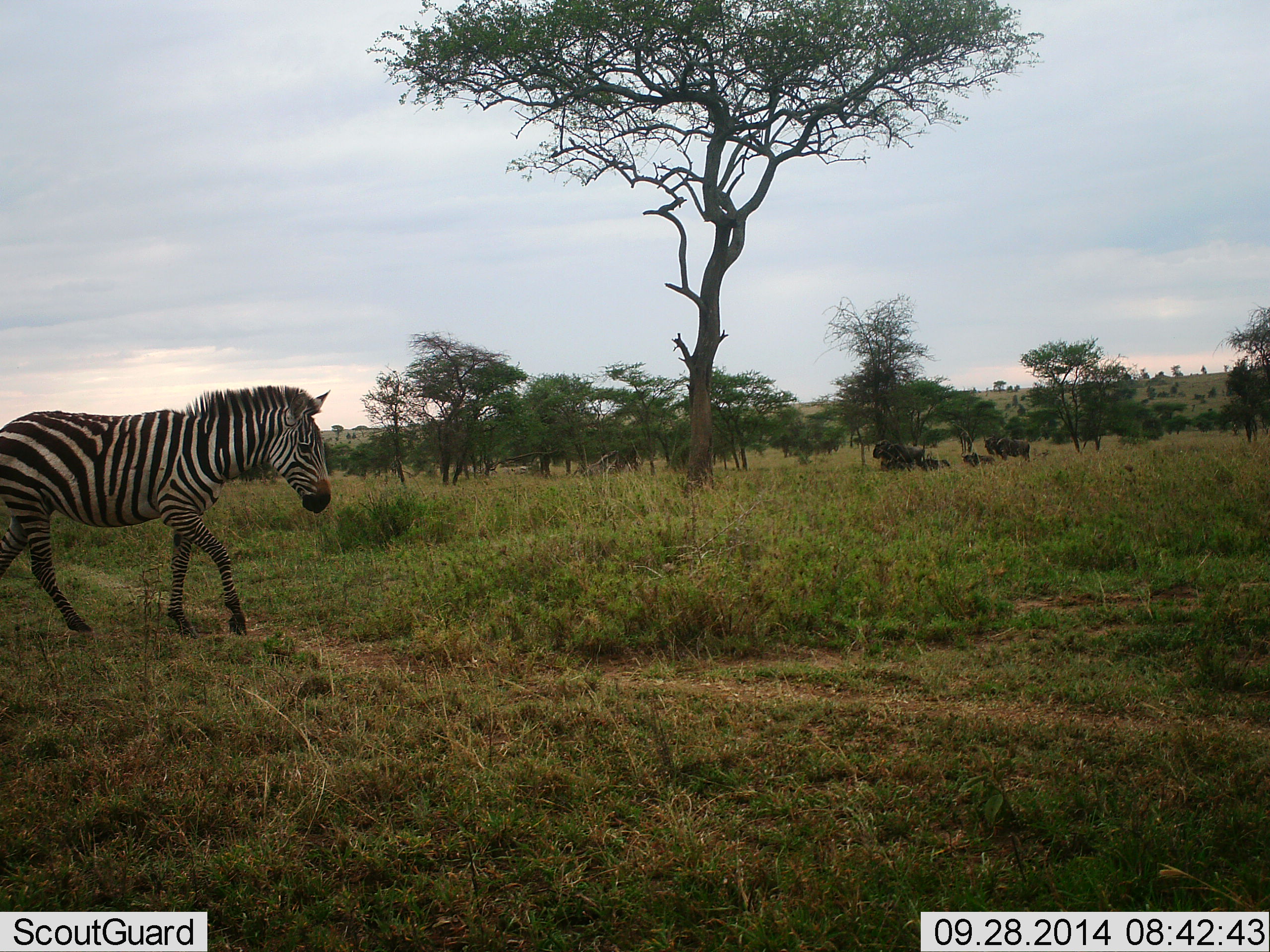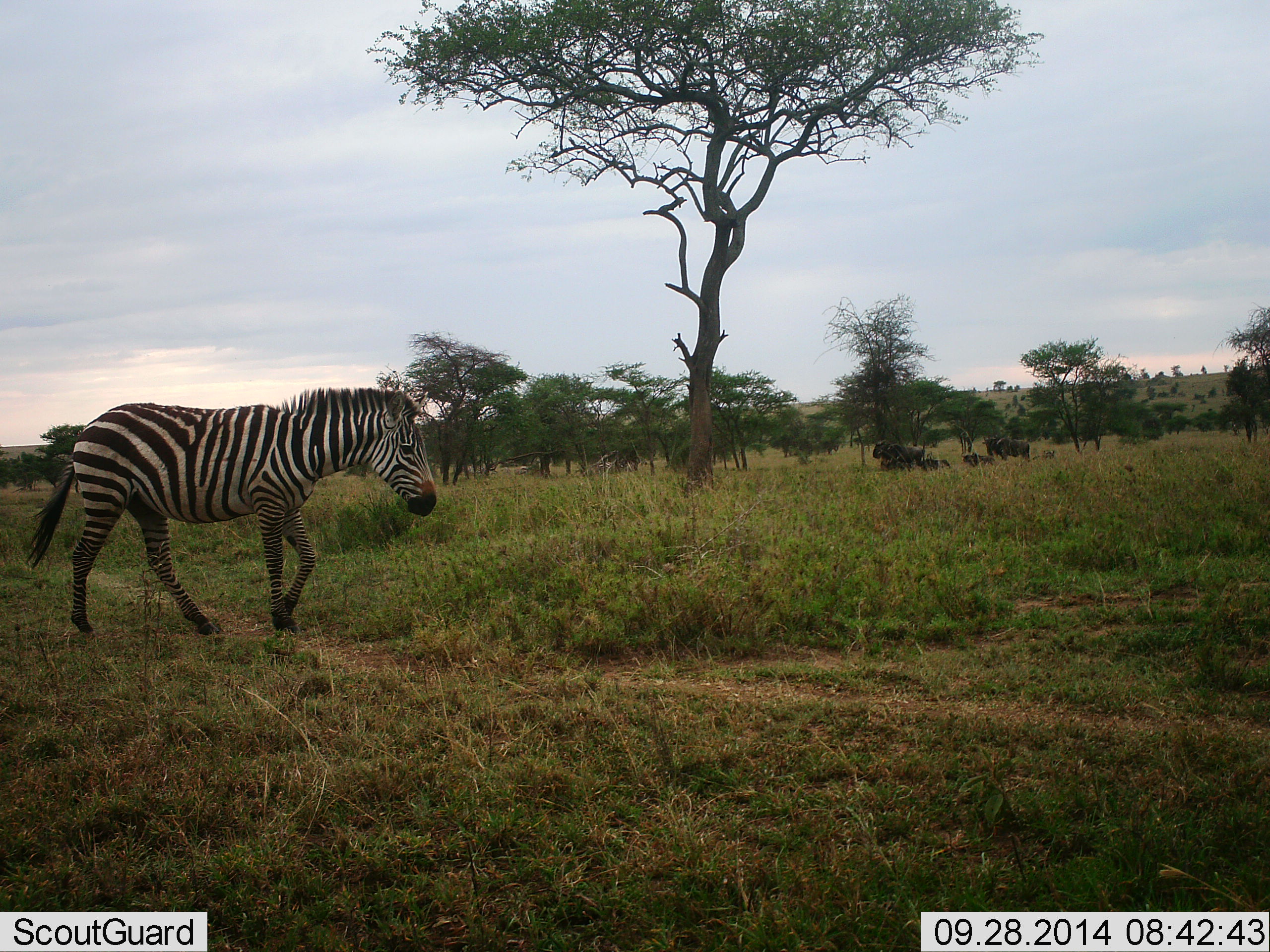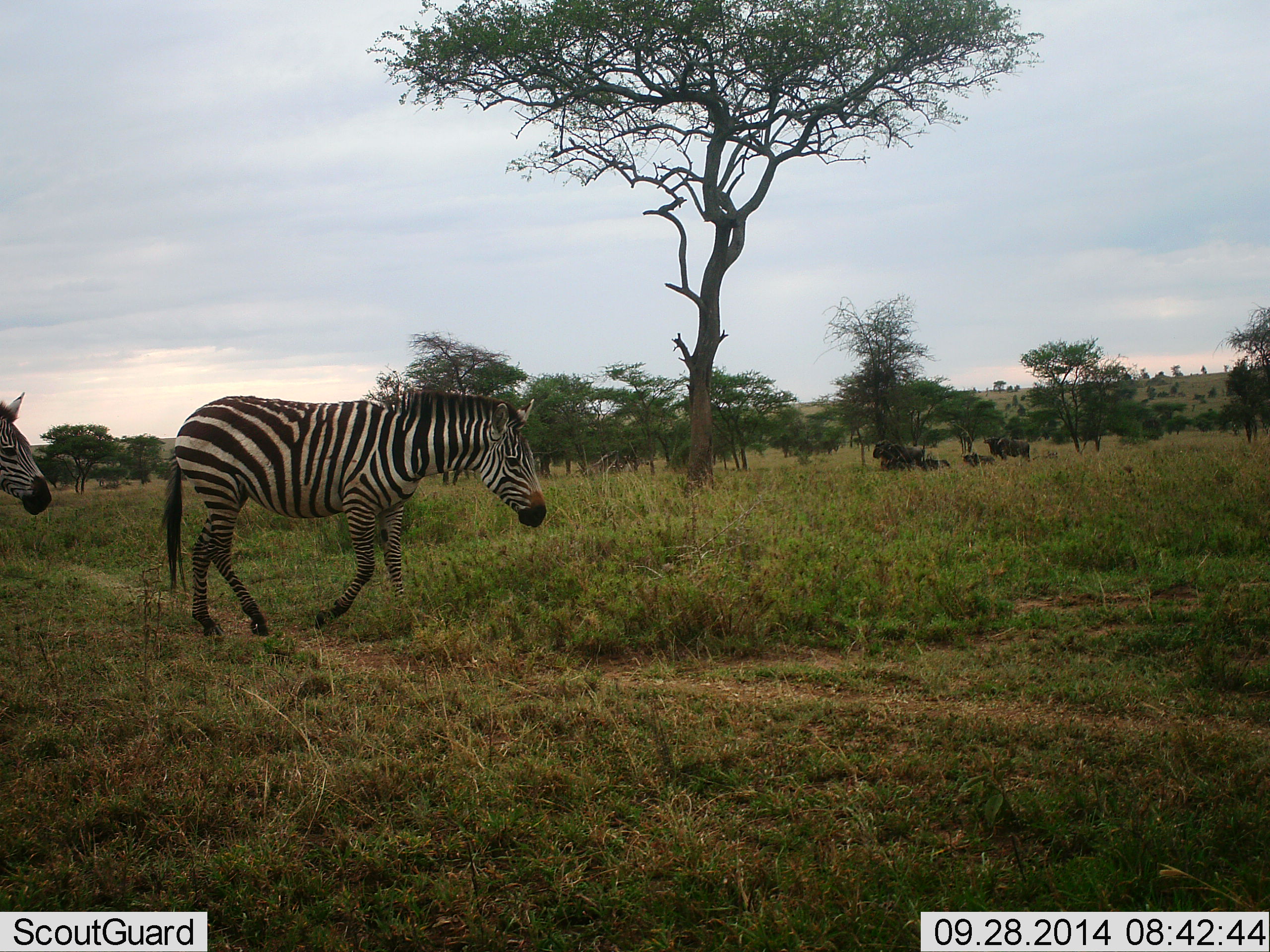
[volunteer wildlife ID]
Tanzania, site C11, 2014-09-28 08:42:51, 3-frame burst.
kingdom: Animalia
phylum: Chordata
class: Mammalia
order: Artiodactyla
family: Bovidae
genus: Connochaetes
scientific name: Connochaetes taurinus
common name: blue wildebeest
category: wildebeest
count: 5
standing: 100%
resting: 70%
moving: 10%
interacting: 0%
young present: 0%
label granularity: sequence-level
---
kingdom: Animalia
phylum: Chordata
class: Mammalia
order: Perissodactyla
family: Equidae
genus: Equus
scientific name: Equus quagga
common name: plains zebra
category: zebra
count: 2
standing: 6%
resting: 0%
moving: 100%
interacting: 0%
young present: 0%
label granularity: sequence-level